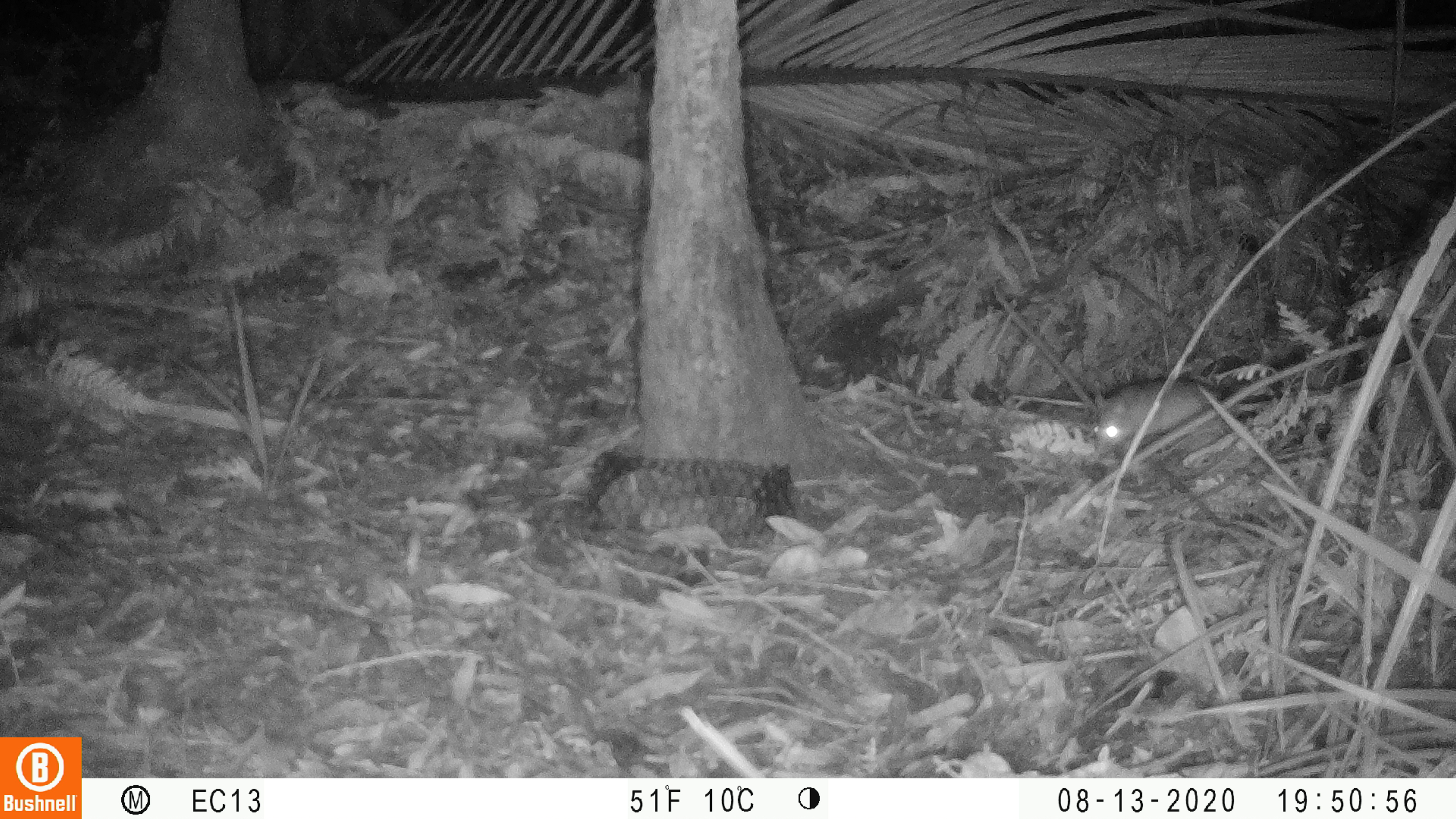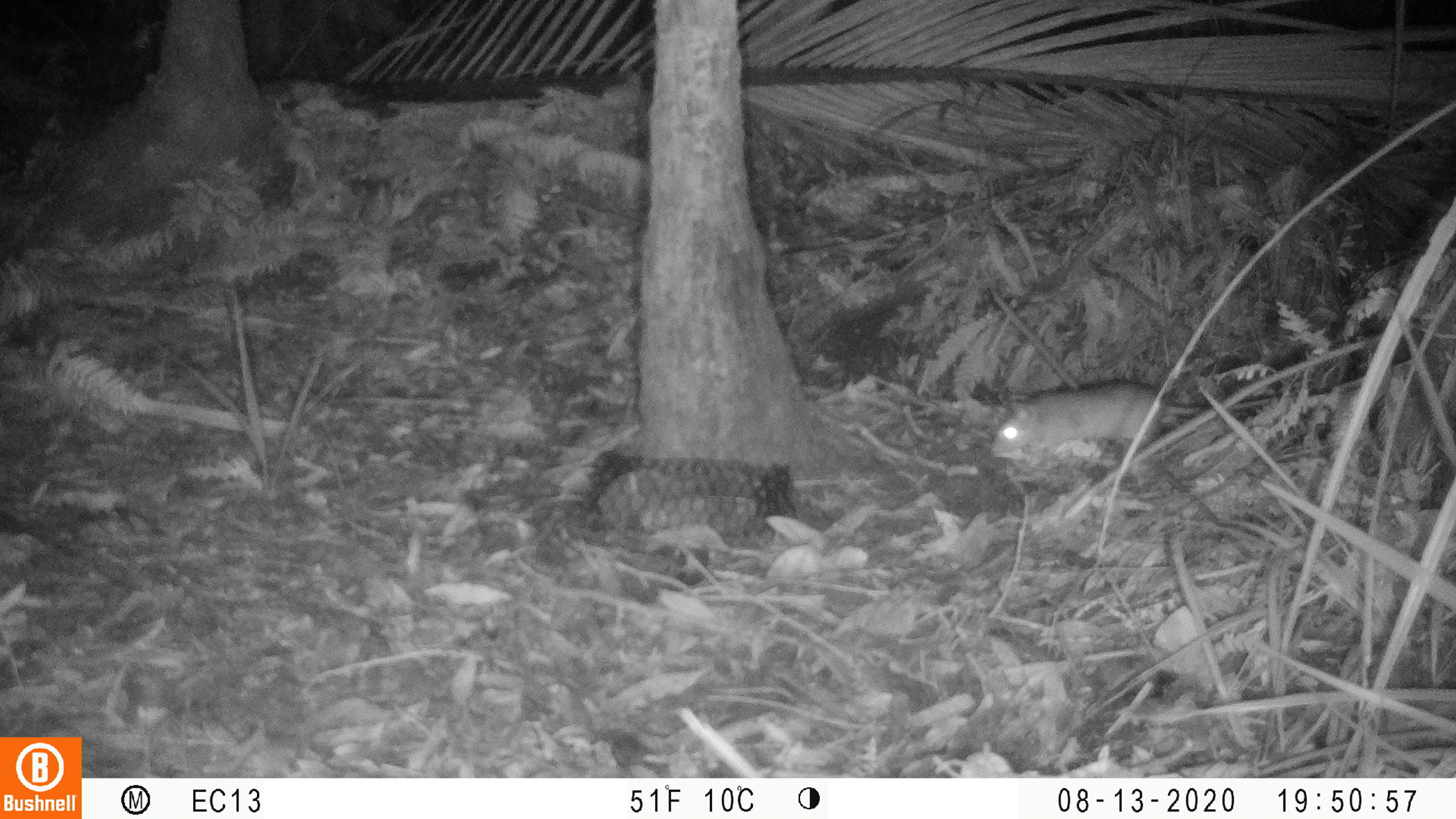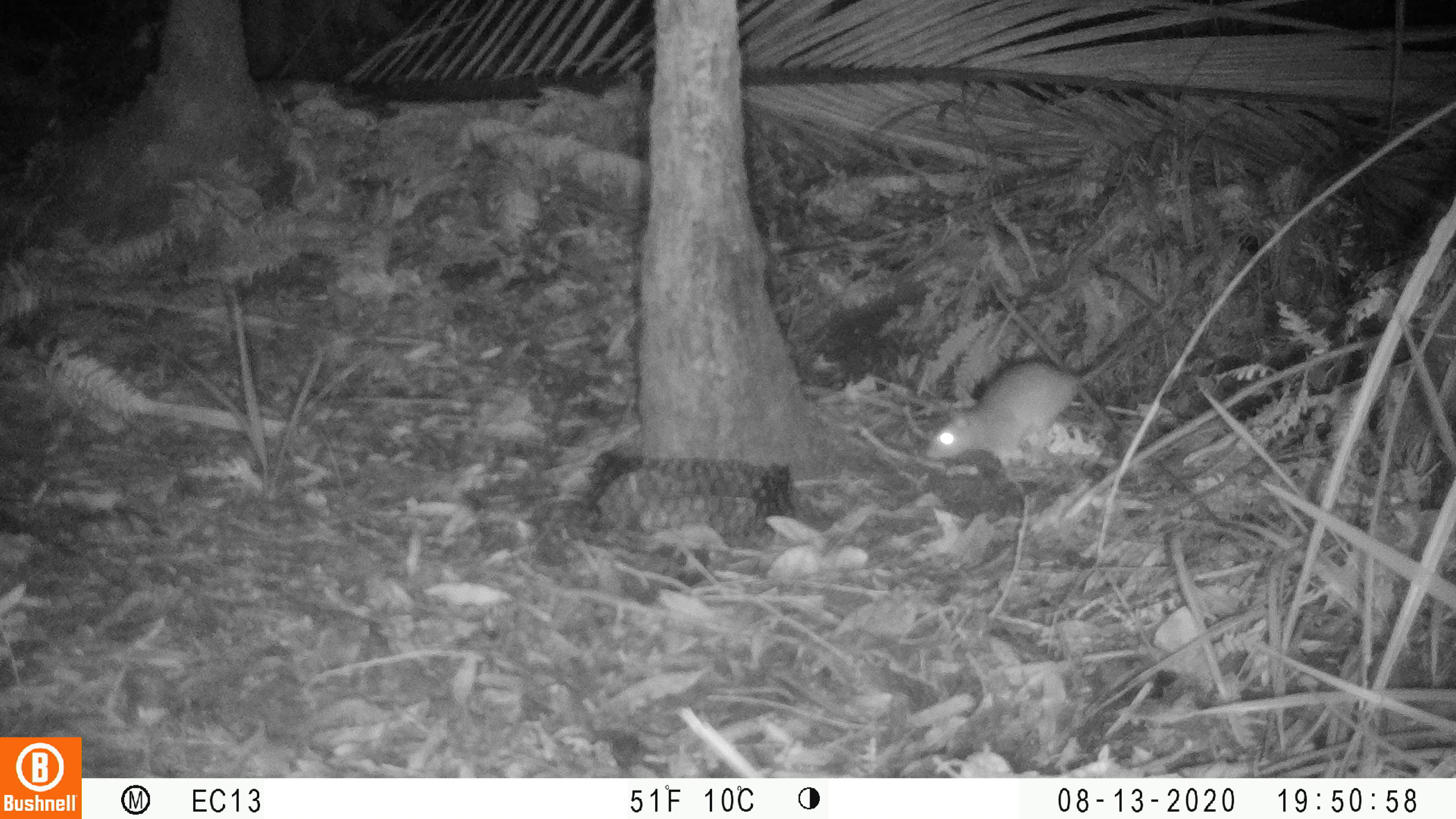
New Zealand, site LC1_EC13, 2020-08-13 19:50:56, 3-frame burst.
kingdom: Animalia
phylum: Chordata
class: Mammalia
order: Rodentia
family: Muridae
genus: Rattus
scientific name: Rattus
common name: rat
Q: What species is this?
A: Rat (Rattus).